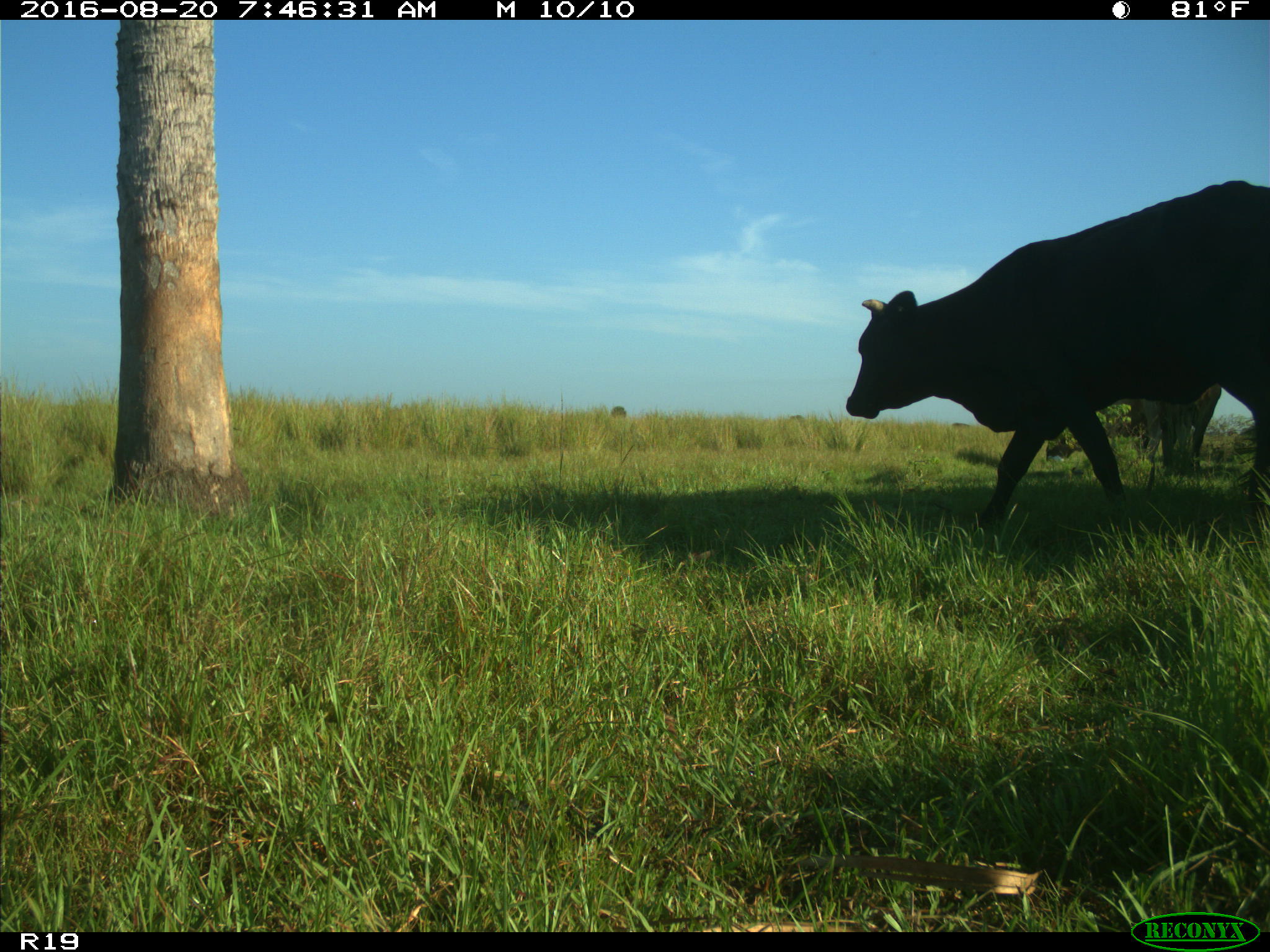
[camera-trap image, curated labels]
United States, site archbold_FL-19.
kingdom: Animalia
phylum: Chordata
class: Mammalia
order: Artiodactyla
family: Bovidae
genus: Bos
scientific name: Bos taurus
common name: domestic cow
Bos taurus (domestic cow).